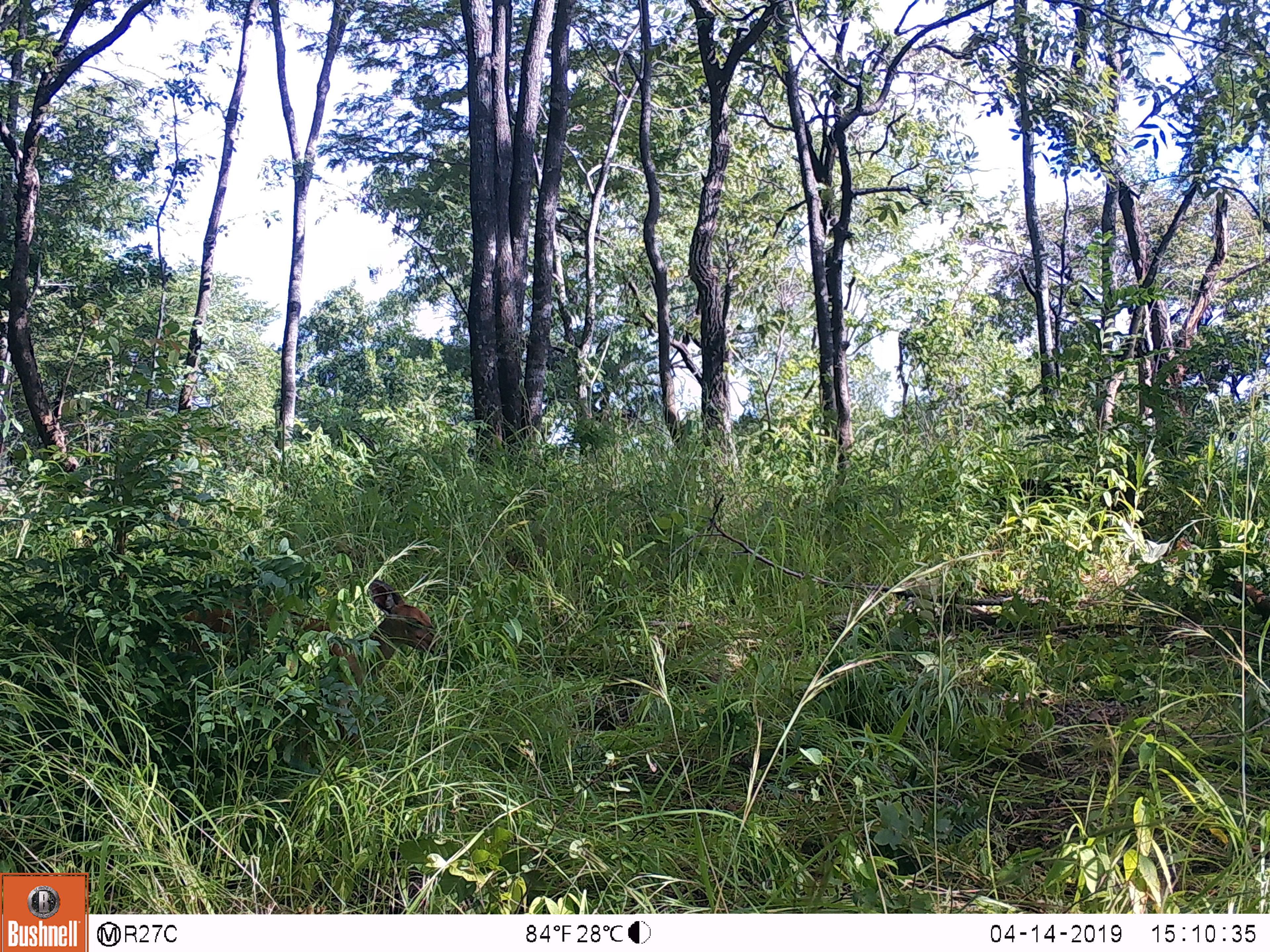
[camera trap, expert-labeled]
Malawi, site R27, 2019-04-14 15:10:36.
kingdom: Animalia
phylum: Chordata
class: Mammalia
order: Artiodactyla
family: Bovidae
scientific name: Antilopinae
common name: small antelope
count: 1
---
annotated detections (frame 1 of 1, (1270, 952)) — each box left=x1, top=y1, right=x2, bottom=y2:
small antelope: left=96, top=559, right=458, bottom=732